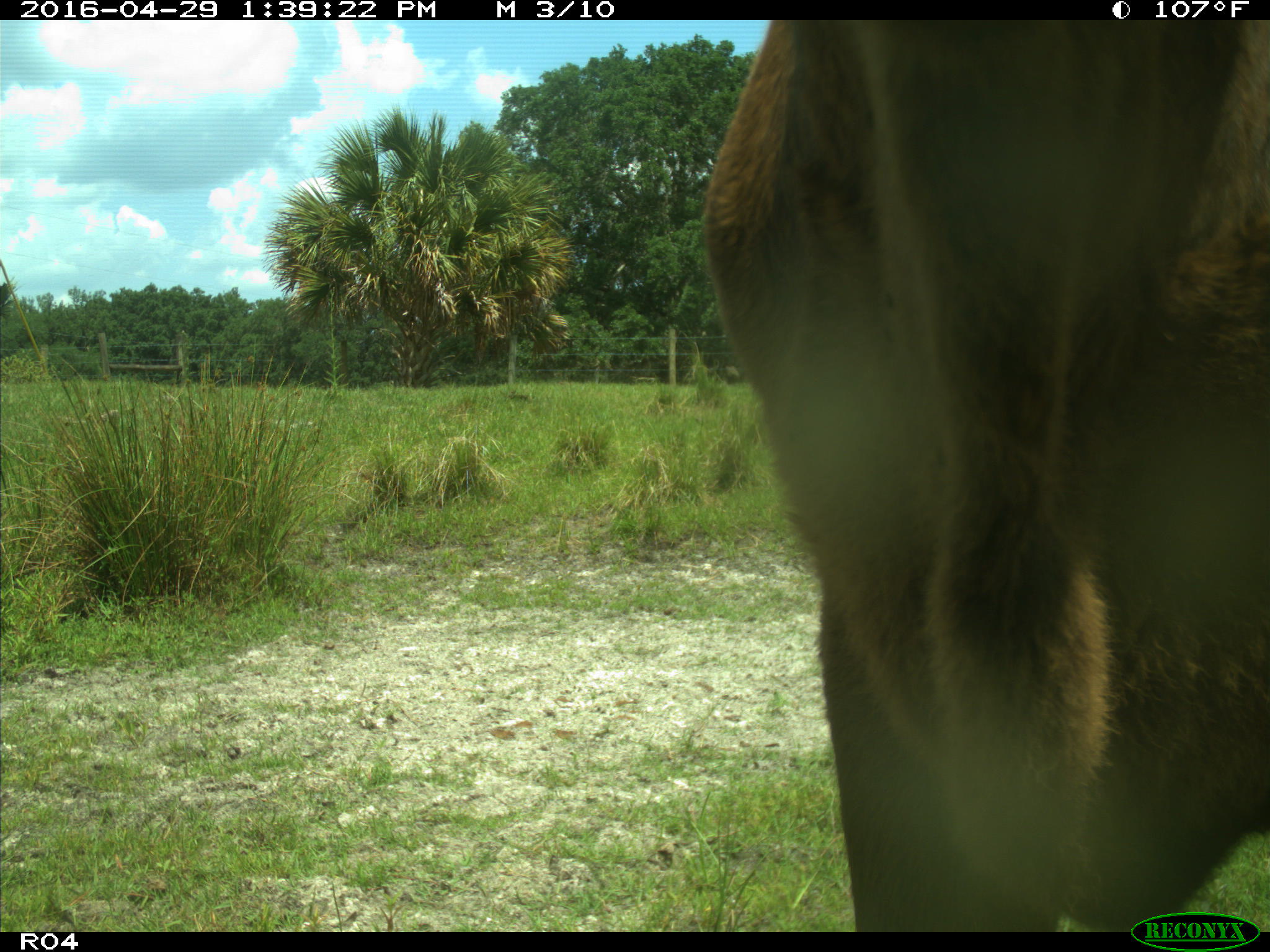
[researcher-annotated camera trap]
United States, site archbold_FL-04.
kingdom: Animalia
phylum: Chordata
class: Mammalia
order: Artiodactyla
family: Bovidae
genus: Bos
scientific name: Bos taurus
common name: domestic cow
Bos taurus (domestic cow).